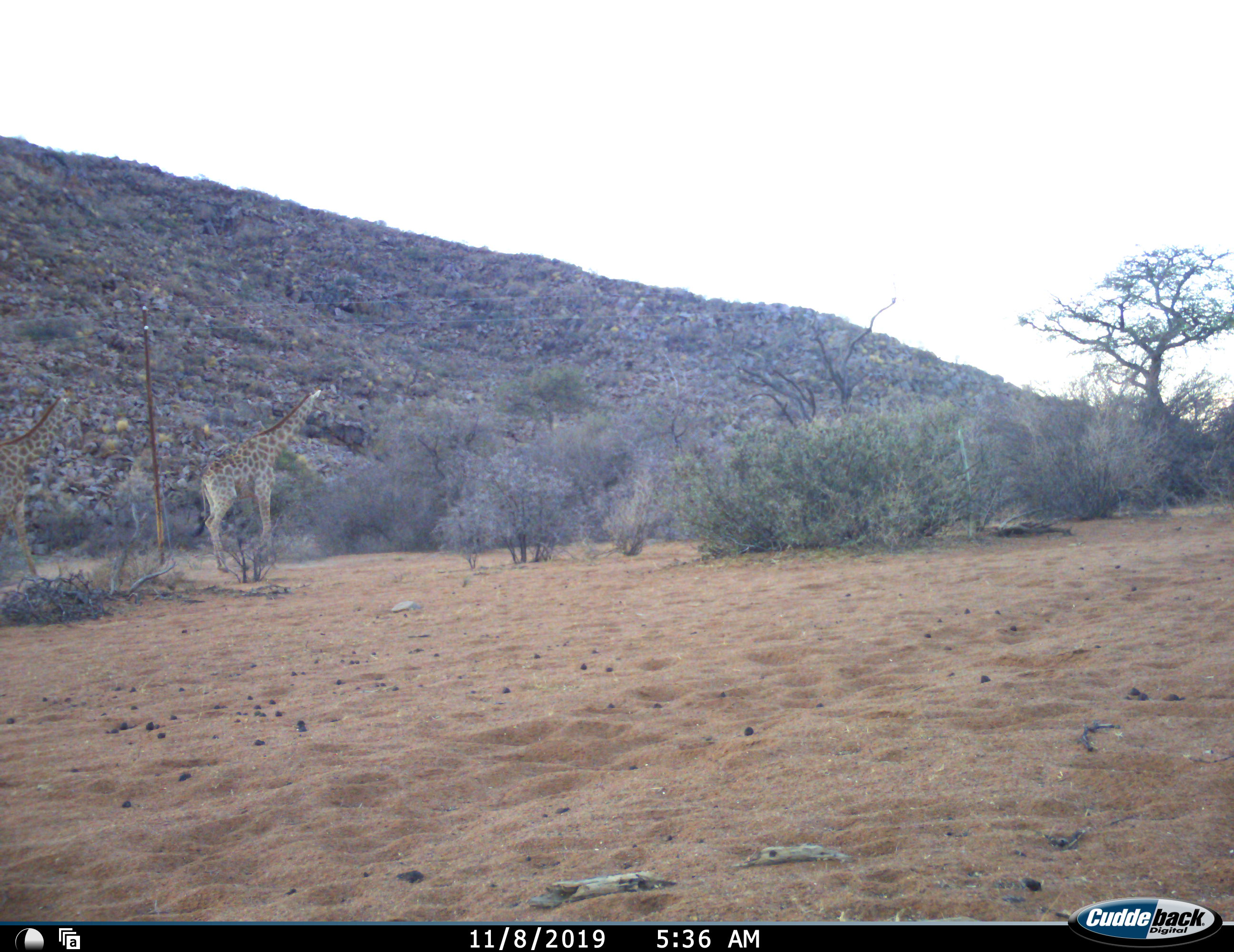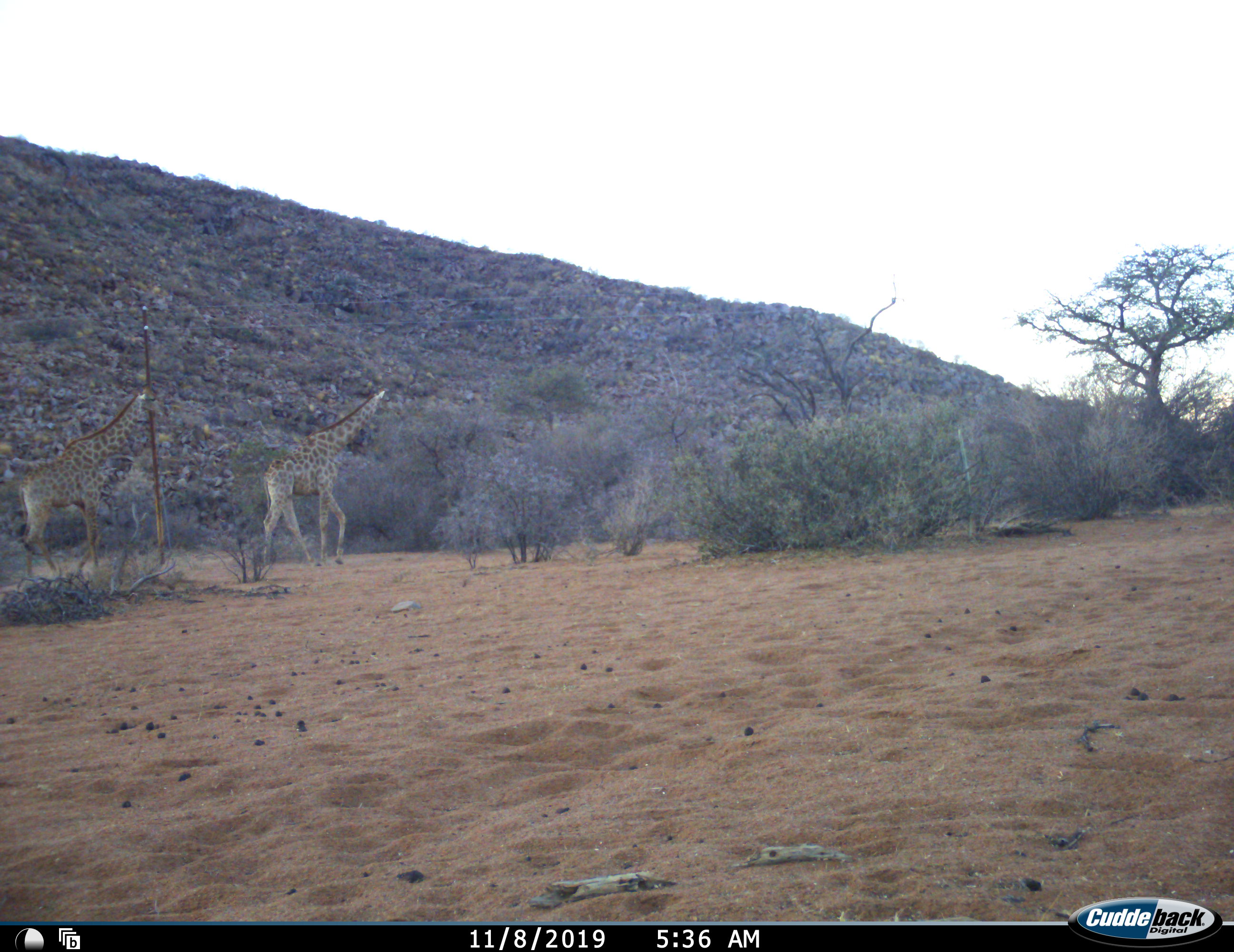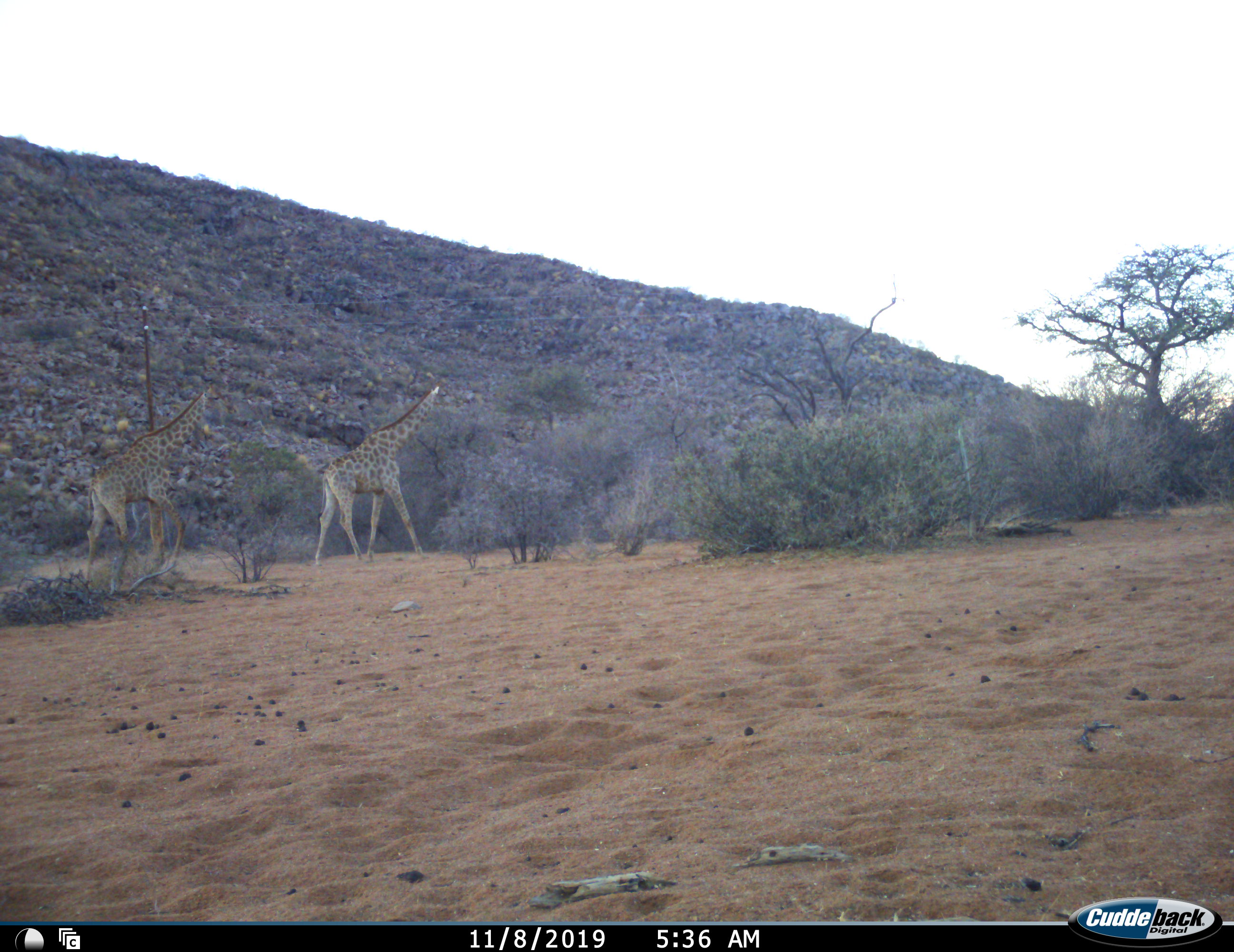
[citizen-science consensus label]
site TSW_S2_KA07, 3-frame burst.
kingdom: Animalia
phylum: Chordata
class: Mammalia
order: Artiodactyla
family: Giraffidae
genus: Giraffa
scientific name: Giraffa camelopardalis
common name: giraffe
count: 2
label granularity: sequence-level